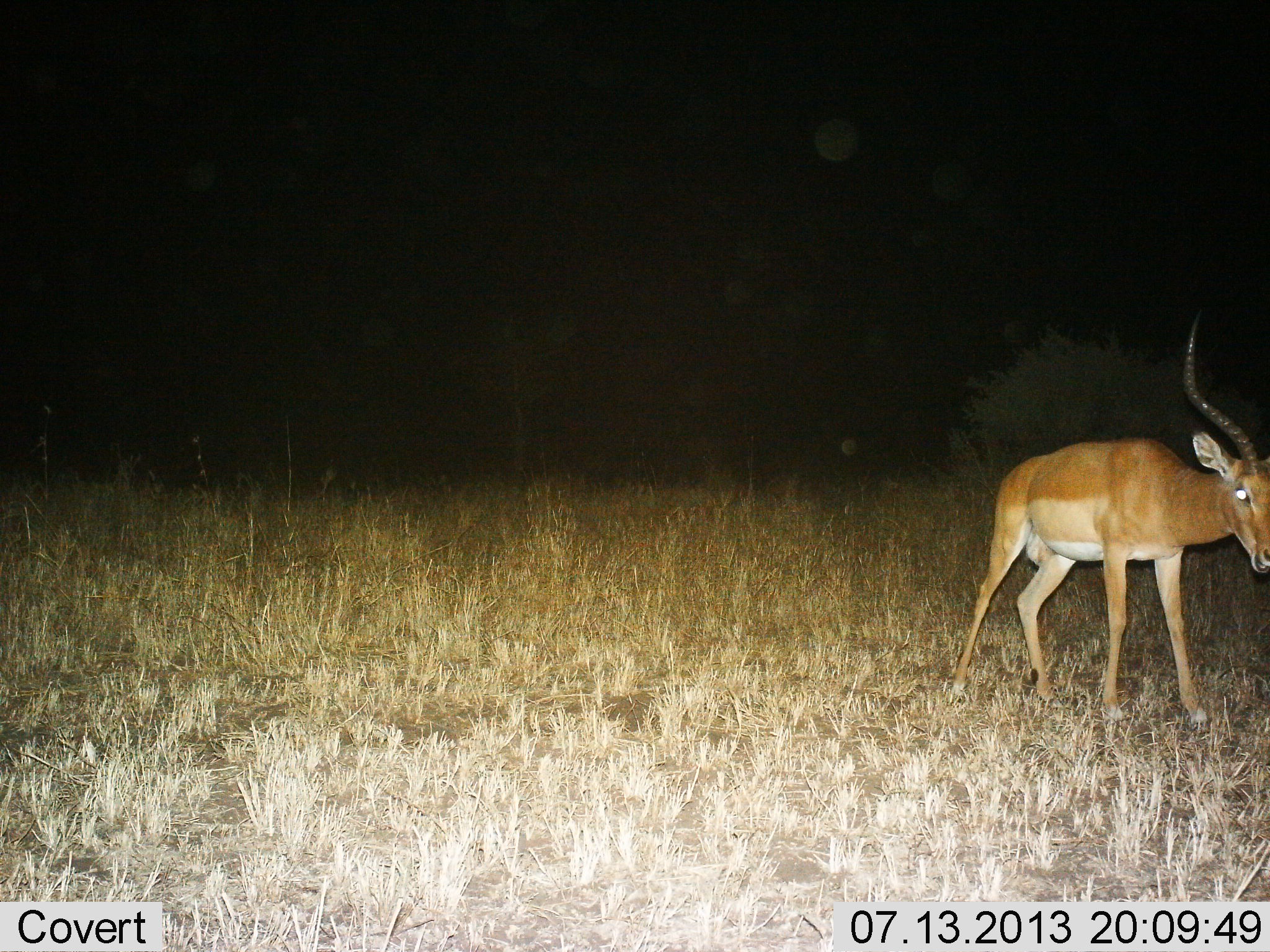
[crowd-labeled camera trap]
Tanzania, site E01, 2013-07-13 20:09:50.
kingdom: Animalia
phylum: Chordata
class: Mammalia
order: Artiodactyla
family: Bovidae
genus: Aepyceros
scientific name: Aepyceros melampus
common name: impala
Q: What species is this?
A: Impala (Aepyceros melampus).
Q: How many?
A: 1.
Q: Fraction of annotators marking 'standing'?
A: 40%.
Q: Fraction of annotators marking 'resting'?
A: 0%.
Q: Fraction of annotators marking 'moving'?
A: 60%.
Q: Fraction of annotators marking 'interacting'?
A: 0%.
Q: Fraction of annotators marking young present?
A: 0%.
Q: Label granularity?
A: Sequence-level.